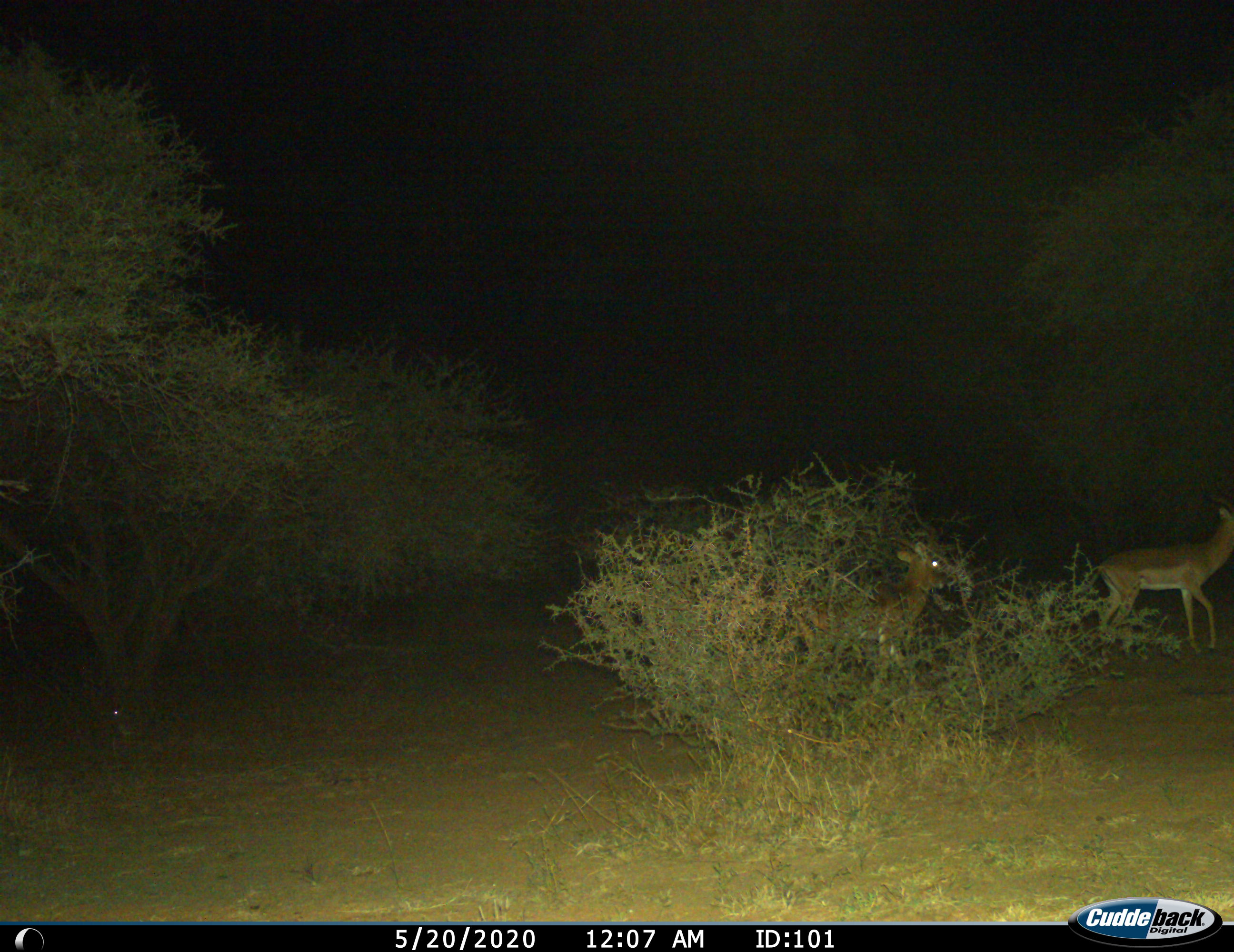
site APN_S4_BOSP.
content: unidentified animal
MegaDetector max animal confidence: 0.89